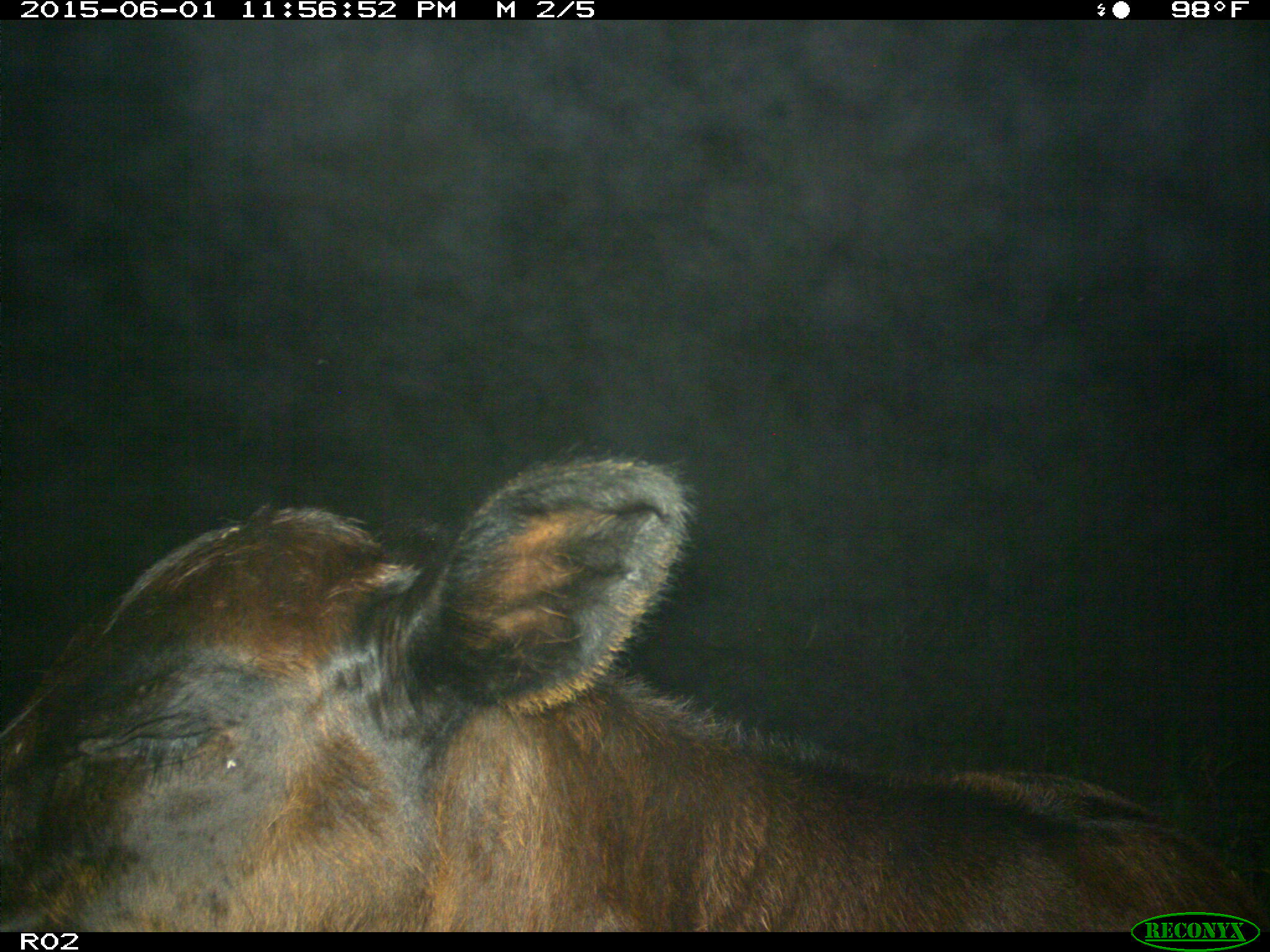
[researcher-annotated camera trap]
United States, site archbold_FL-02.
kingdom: Animalia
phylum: Chordata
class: Mammalia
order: Artiodactyla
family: Bovidae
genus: Bos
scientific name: Bos taurus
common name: domestic cow